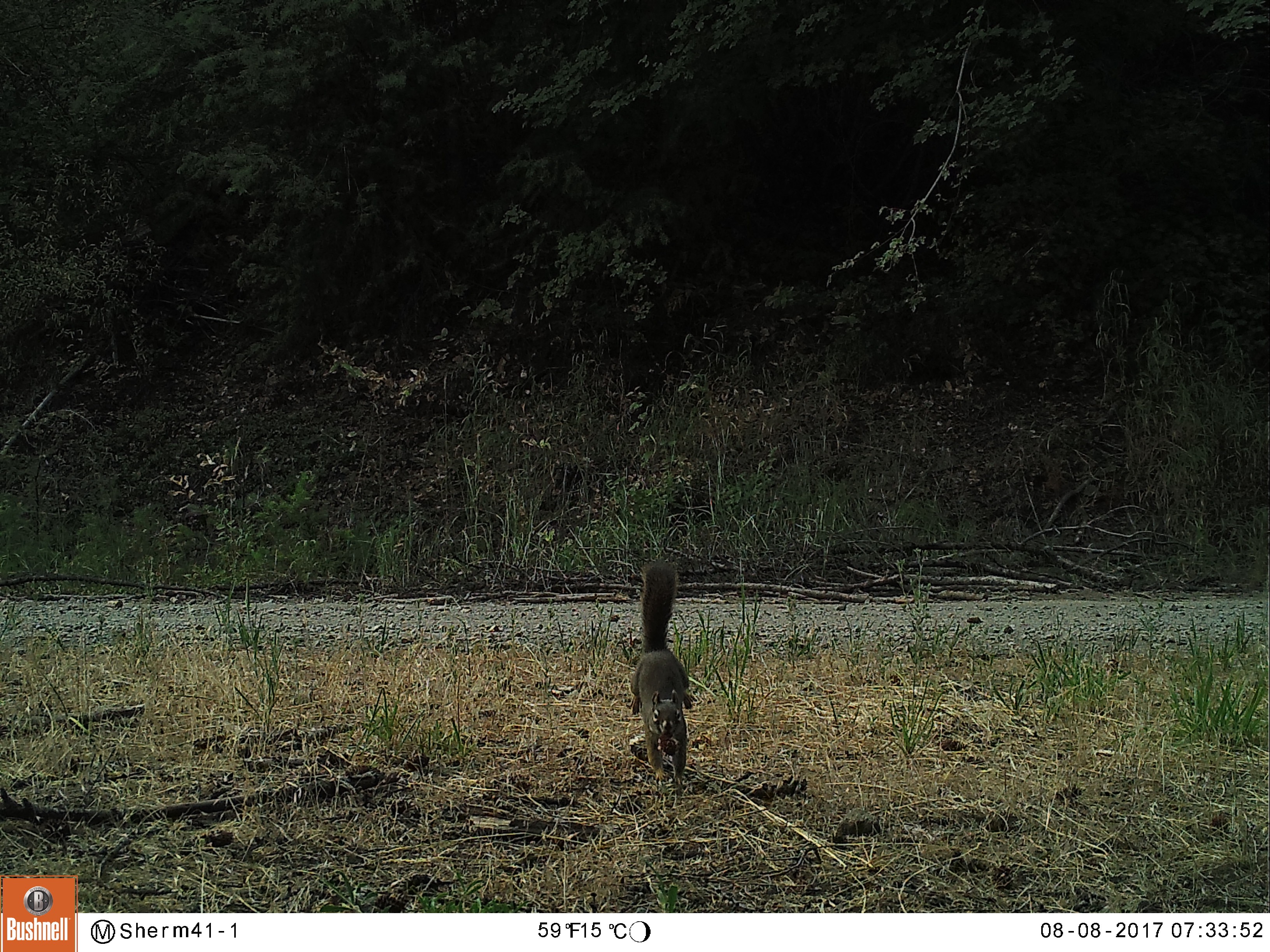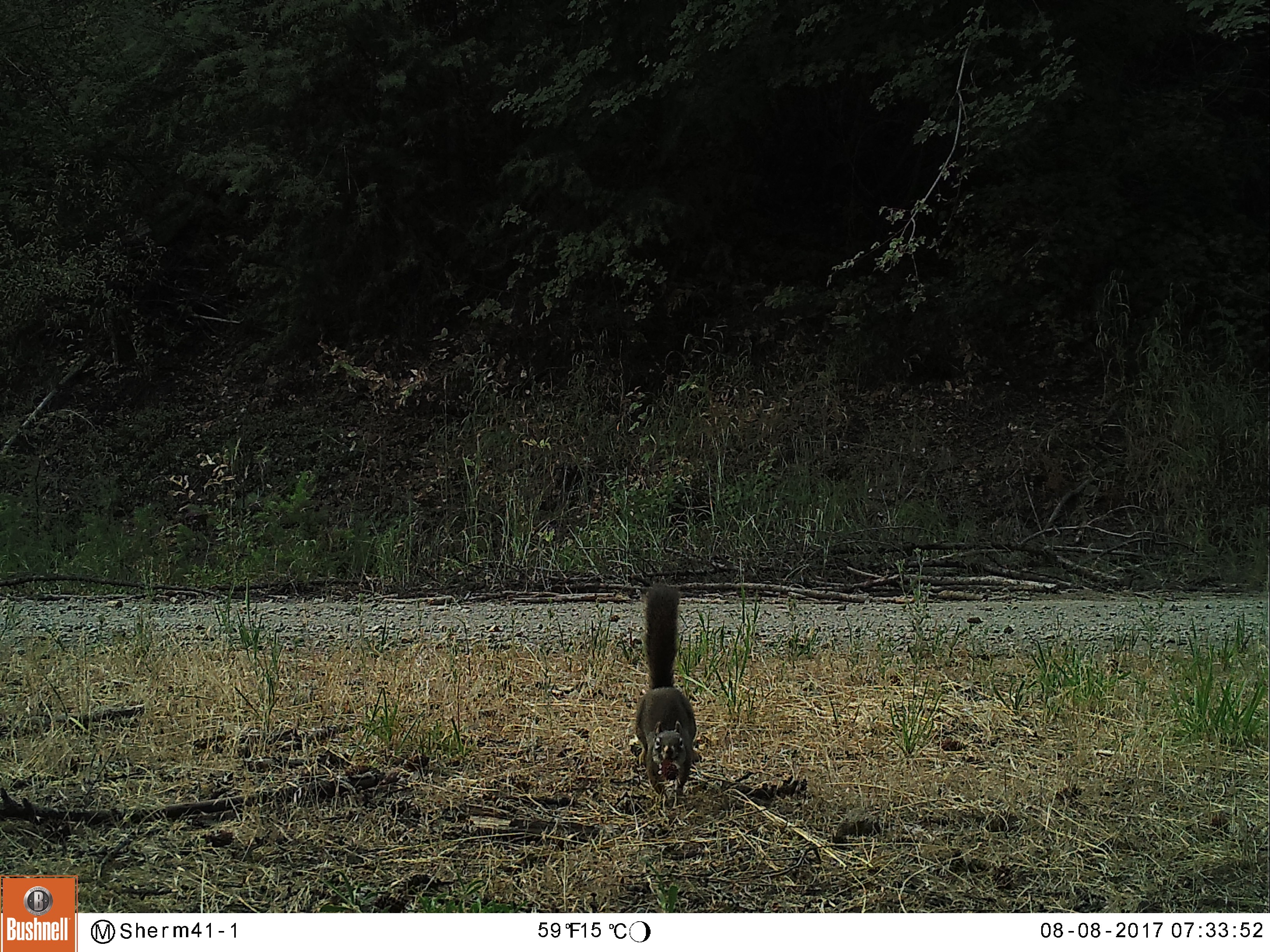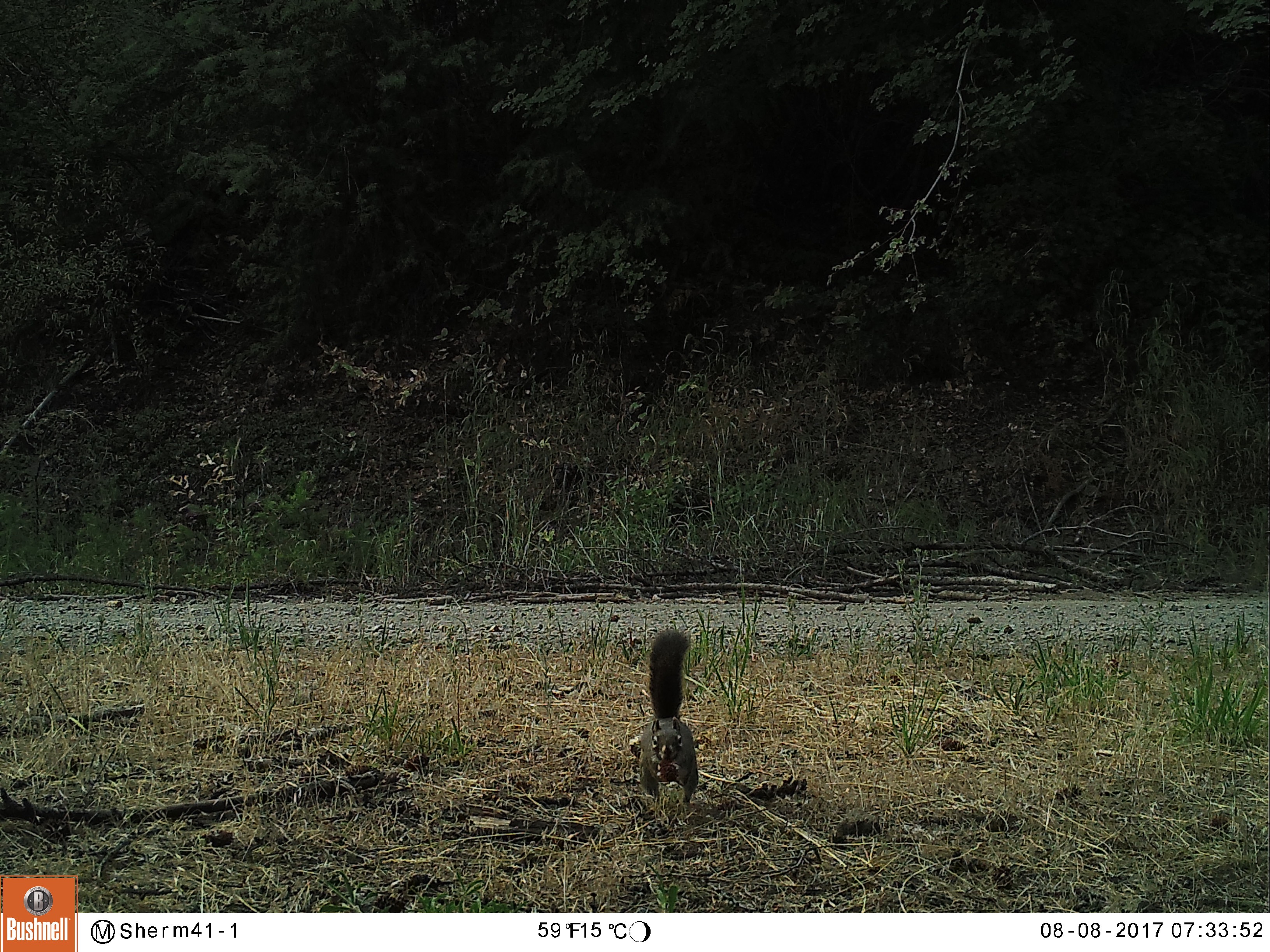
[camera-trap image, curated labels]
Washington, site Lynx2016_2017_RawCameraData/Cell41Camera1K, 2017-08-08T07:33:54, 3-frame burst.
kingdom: Animalia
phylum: Chordata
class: Mammalia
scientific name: Mammalia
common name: small mammal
Small mammal (Mammalia). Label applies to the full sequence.